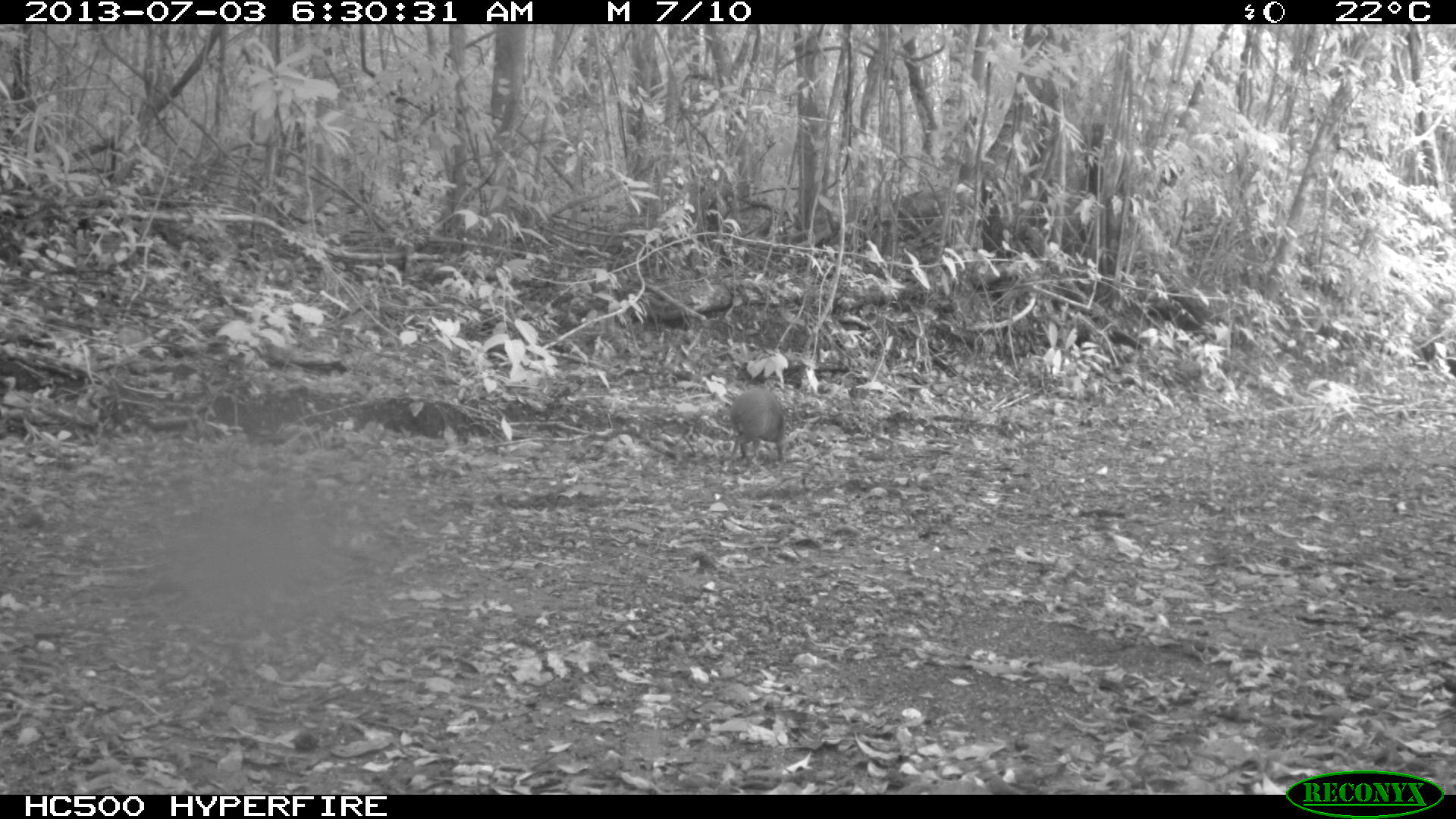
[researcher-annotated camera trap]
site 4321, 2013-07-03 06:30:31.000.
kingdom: Animalia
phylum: Chordata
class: Mammalia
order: Rodentia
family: Dasyproctidae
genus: Dasyprocta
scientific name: Dasyprocta punctata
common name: central american agouti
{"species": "Dasyprocta punctata (central american agouti)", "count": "1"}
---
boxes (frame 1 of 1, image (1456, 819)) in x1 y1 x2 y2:
dasyprocta punctata: 726 387 786 464